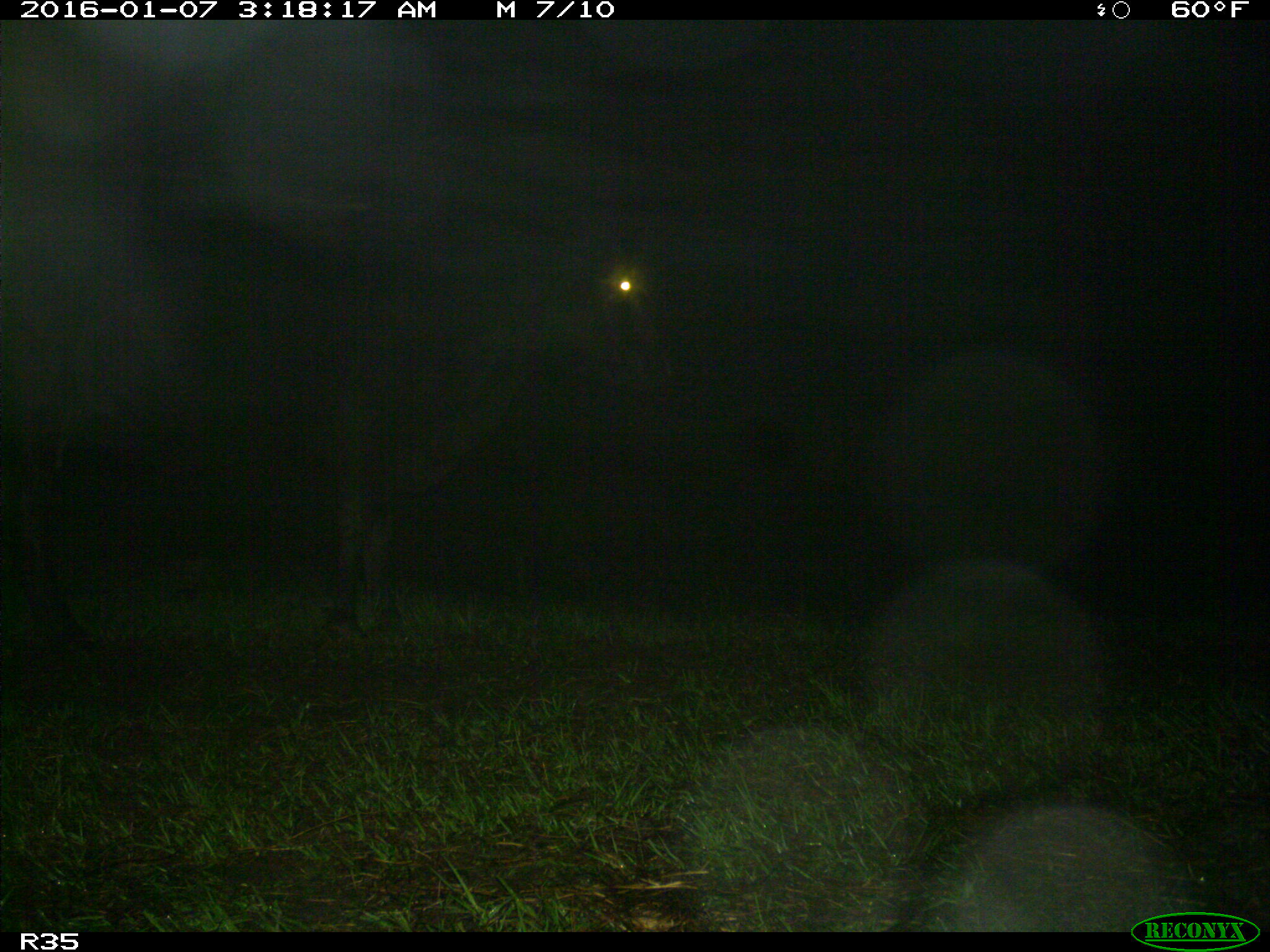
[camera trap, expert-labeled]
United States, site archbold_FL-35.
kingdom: Animalia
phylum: Chordata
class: Mammalia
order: Artiodactyla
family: Bovidae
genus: Bos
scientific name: Bos taurus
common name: domestic cow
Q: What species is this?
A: Bos taurus (domestic cow).